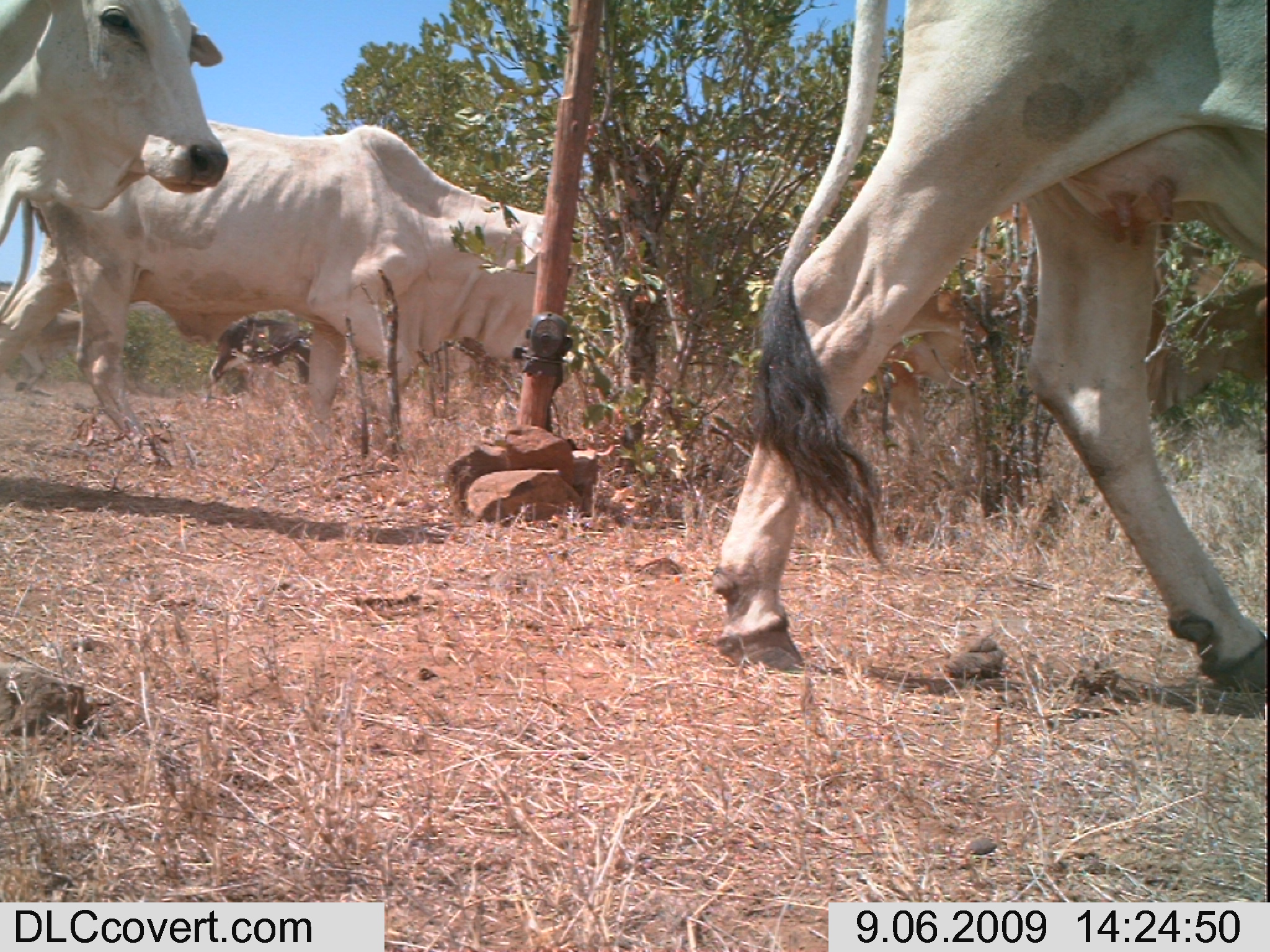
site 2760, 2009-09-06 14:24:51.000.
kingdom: Animalia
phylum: Chordata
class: Mammalia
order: Artiodactyla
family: Bovidae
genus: Bos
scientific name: Bos taurus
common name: domestic cattle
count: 5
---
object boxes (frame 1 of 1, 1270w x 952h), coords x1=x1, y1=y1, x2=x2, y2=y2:
bos taurus: x1=711, y1=1, x2=1269, y2=695; x1=0, y1=118, x2=588, y2=467; x1=795, y1=169, x2=1267, y2=512; x1=0, y1=0, x2=229, y2=246; x1=202, y1=317, x2=311, y2=404; x1=0, y1=290, x2=79, y2=395